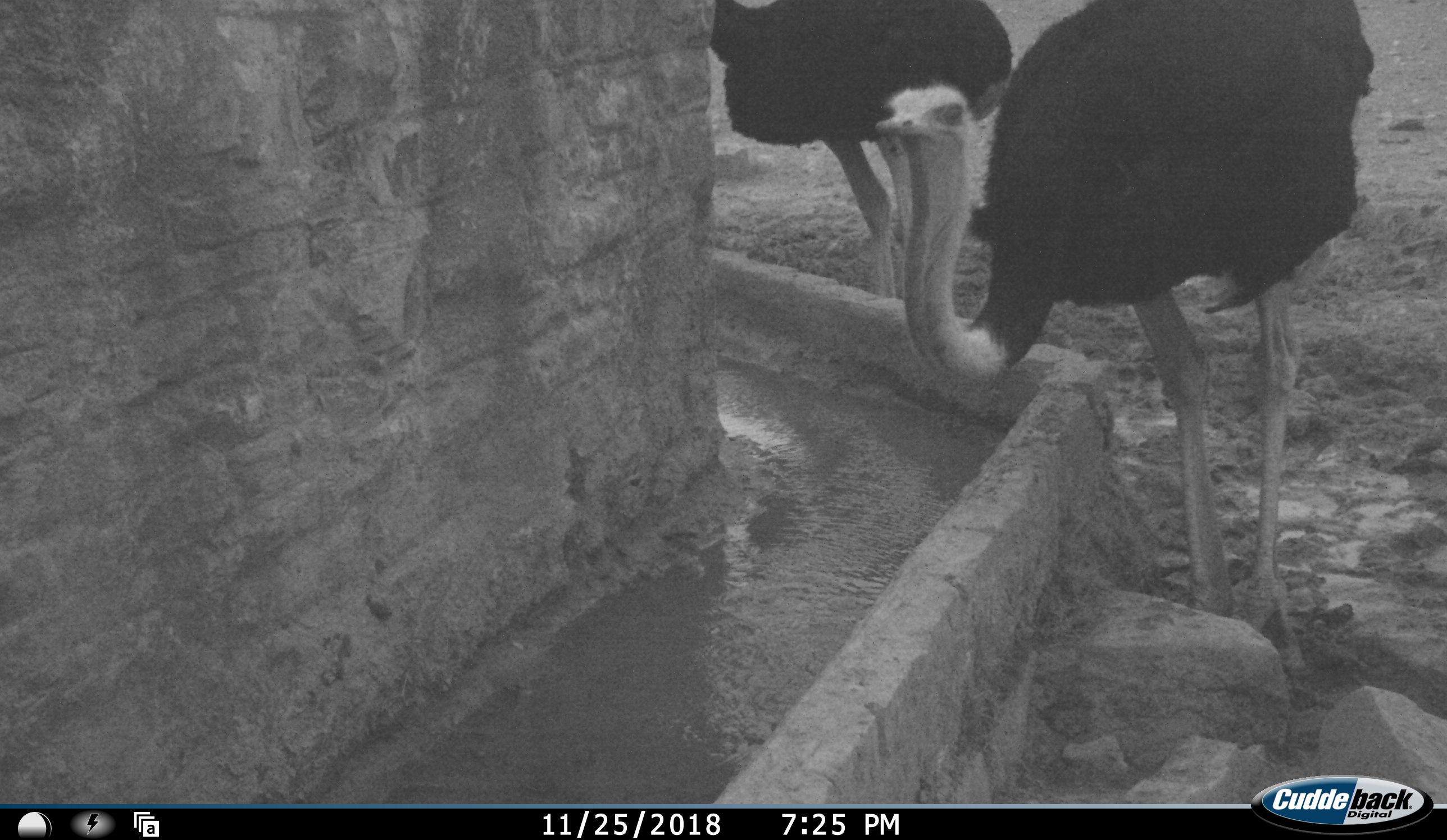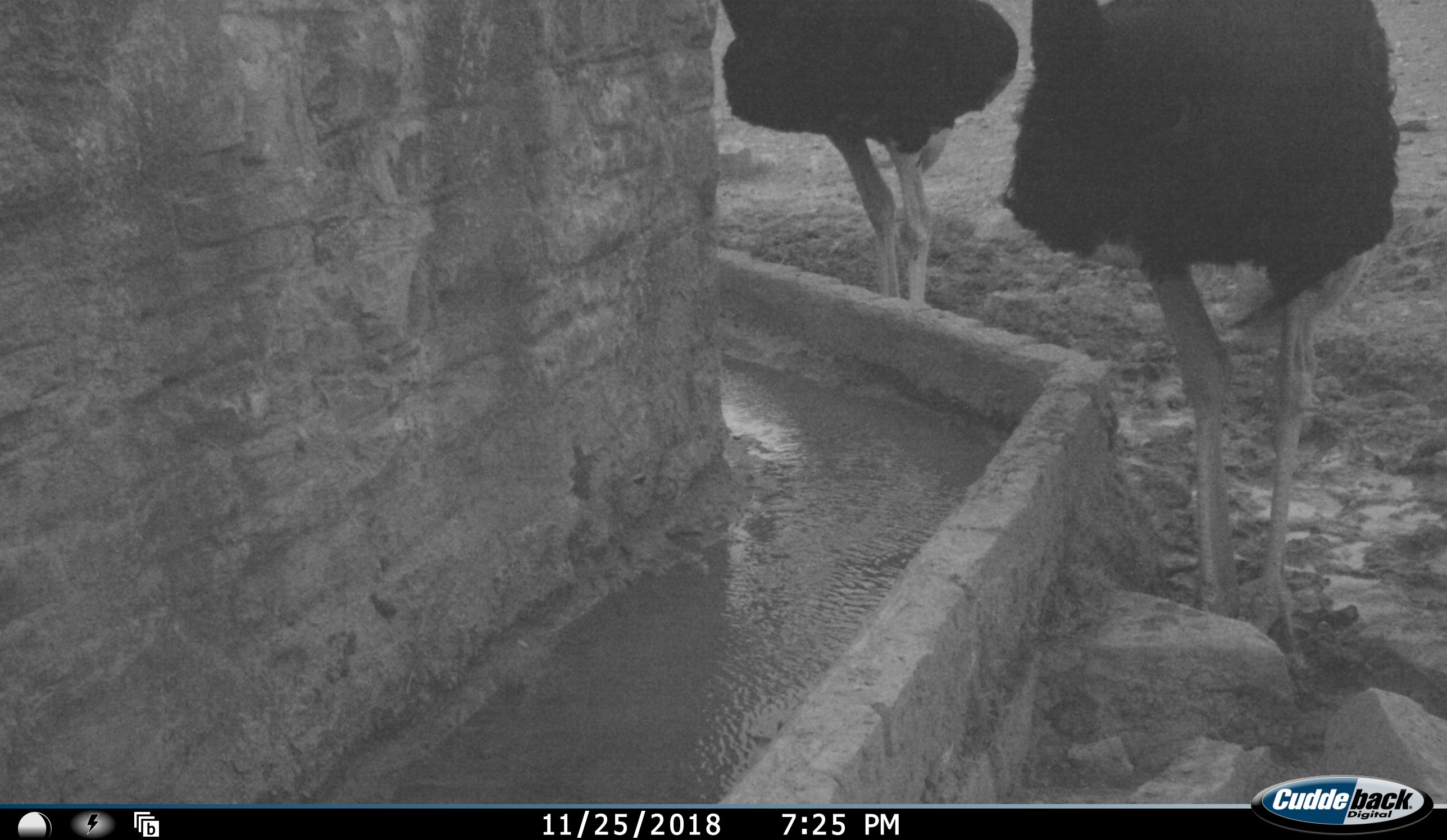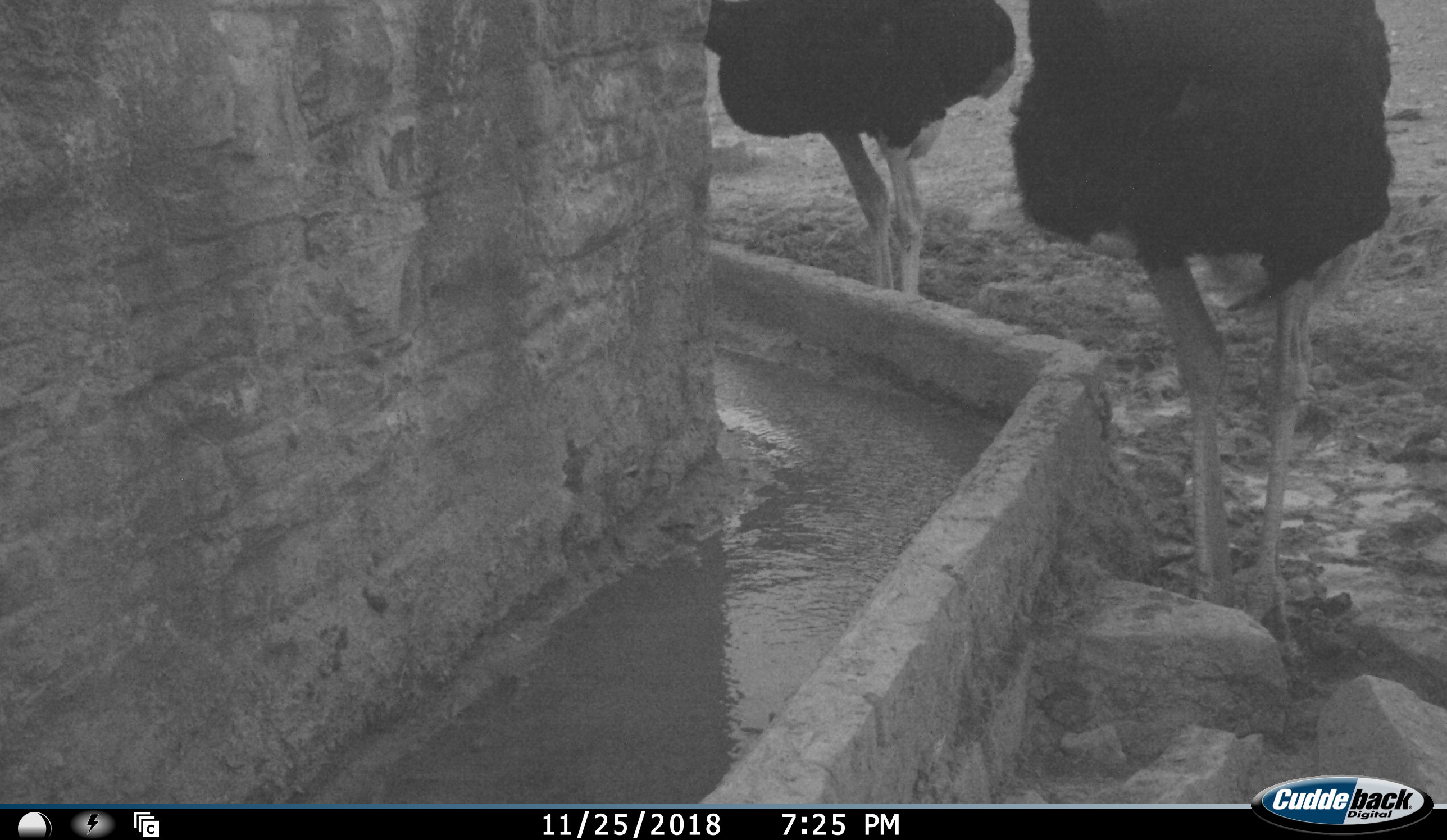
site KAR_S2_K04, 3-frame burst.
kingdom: Animalia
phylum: Chordata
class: Aves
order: Struthioniformes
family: Struthionidae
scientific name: Struthionidae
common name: ostrich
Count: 2.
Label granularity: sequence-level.